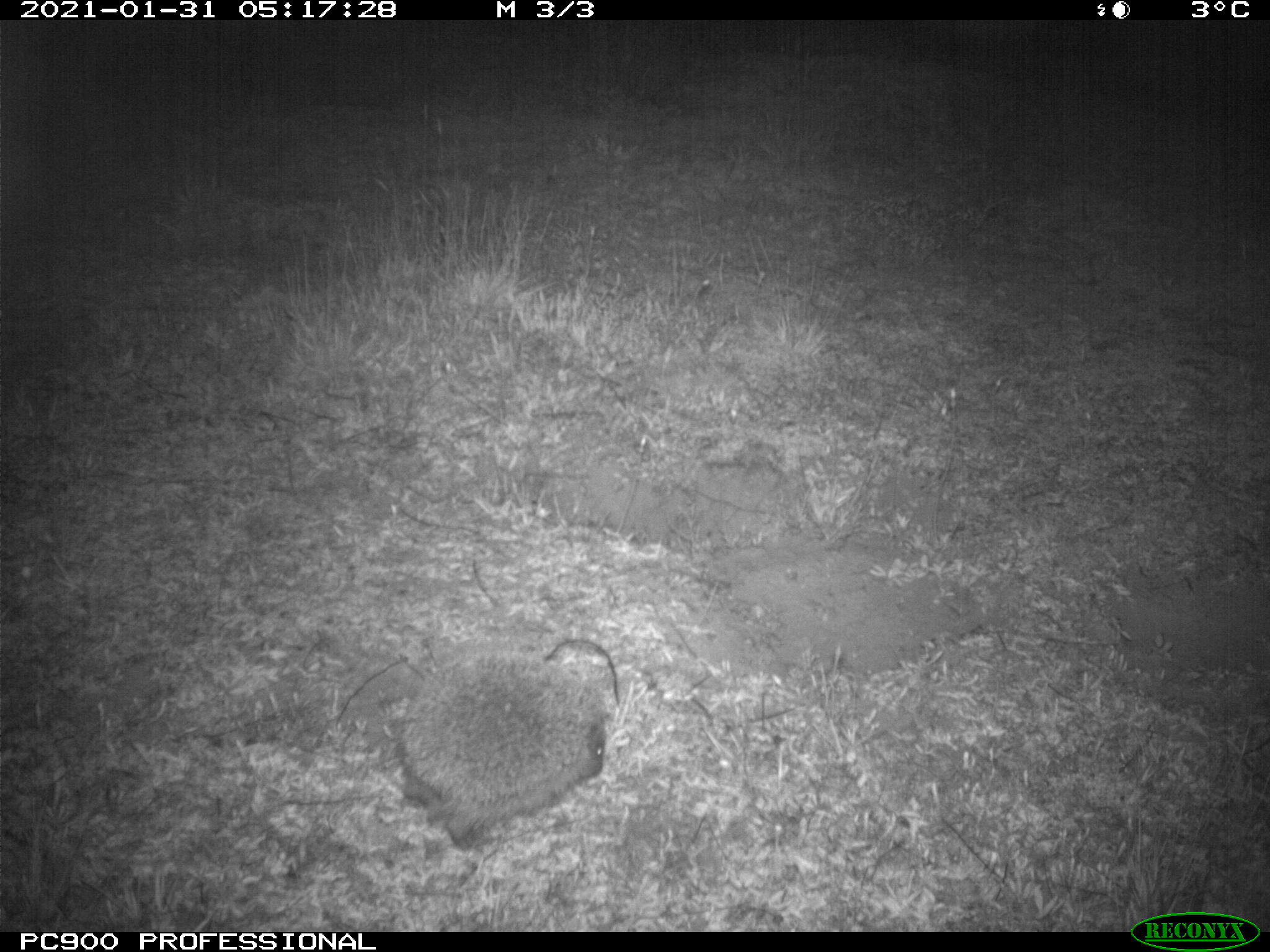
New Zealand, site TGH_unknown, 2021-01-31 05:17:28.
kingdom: Animalia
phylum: Chordata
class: Mammalia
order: Eulipotyphla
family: Erinaceidae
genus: Erinaceus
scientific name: Erinaceus europaeus europaeus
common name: european hedgehog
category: hedgehog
Hedgehog (european hedgehog) (Erinaceus europaeus europaeus).